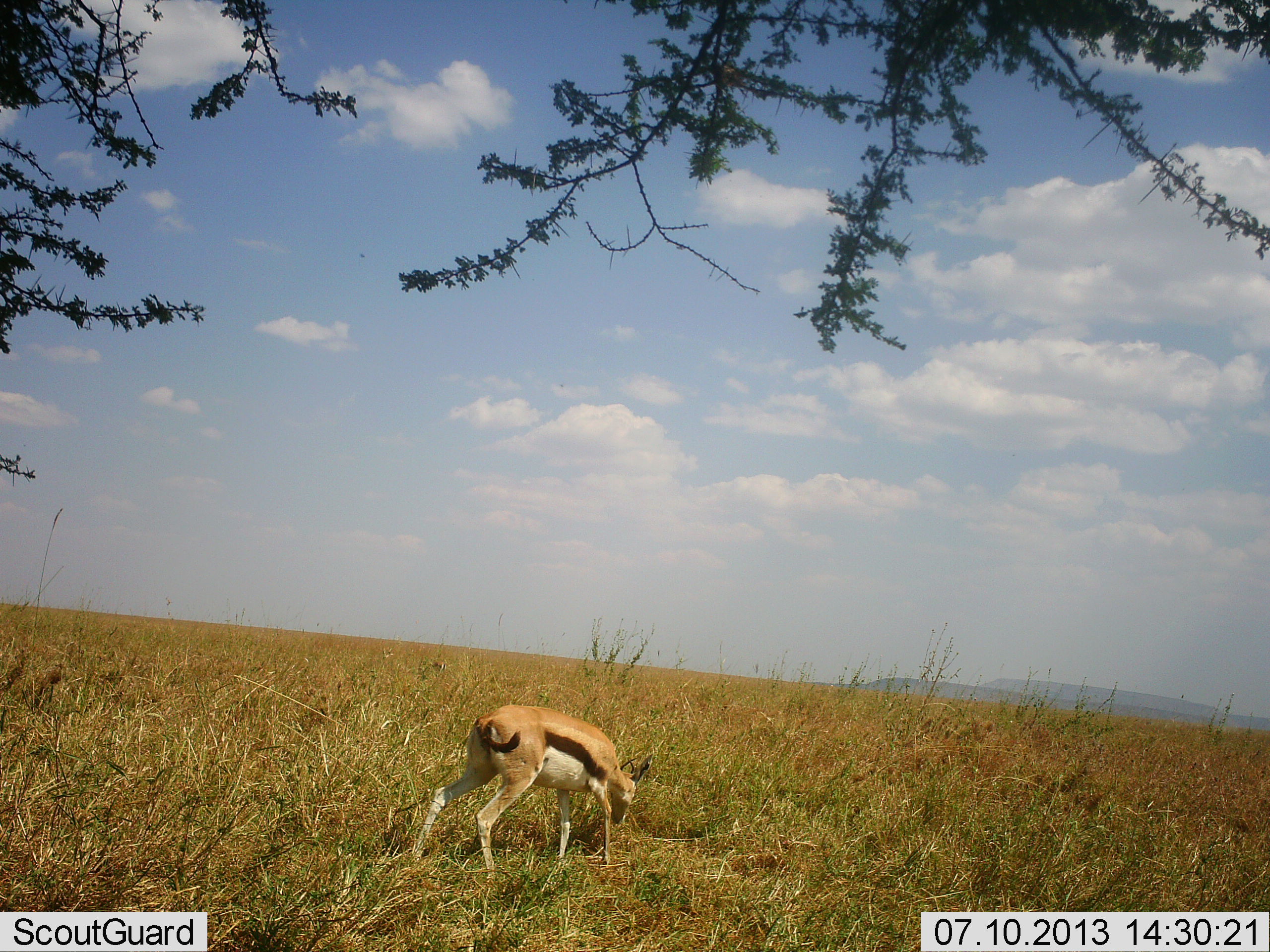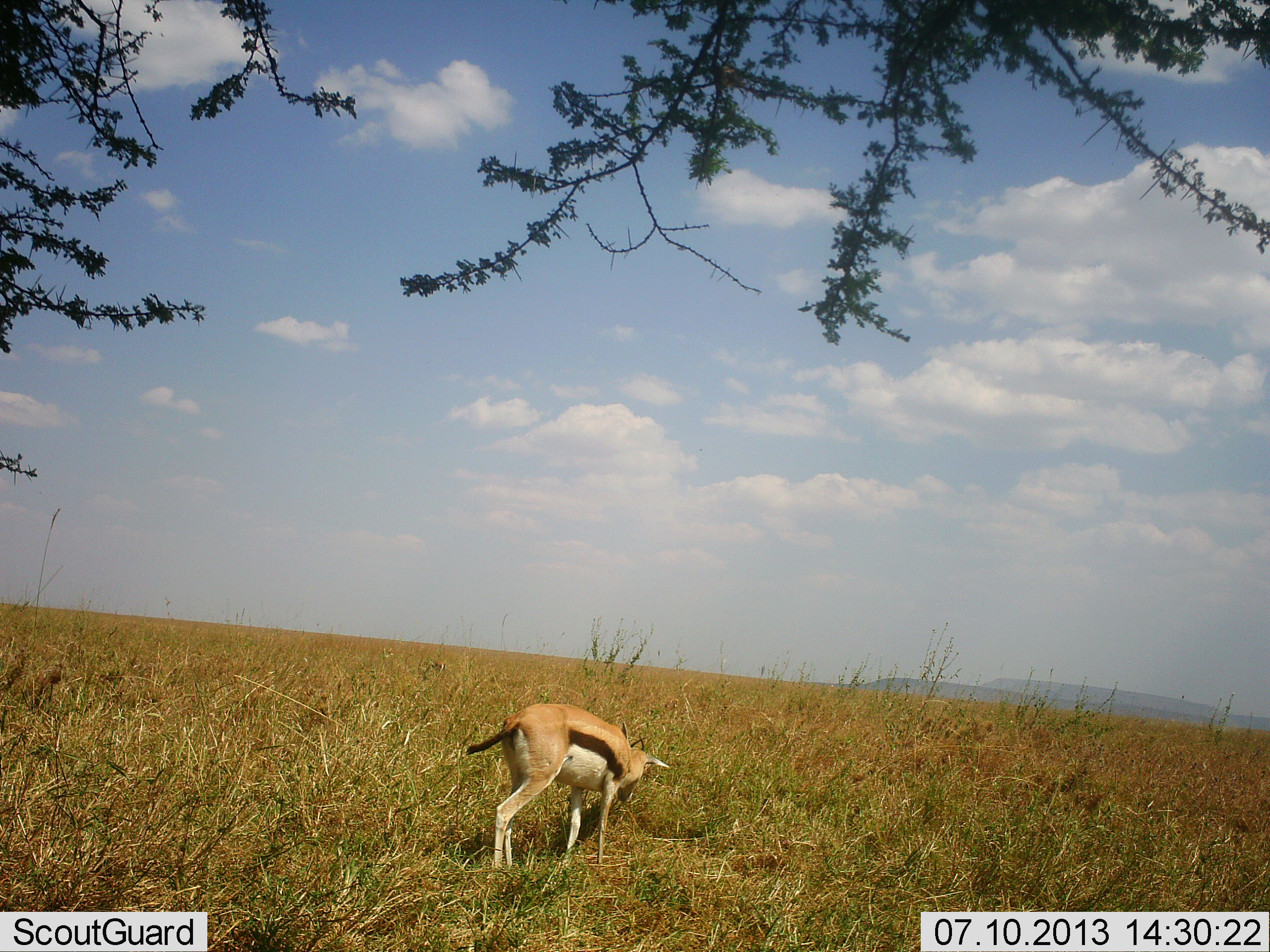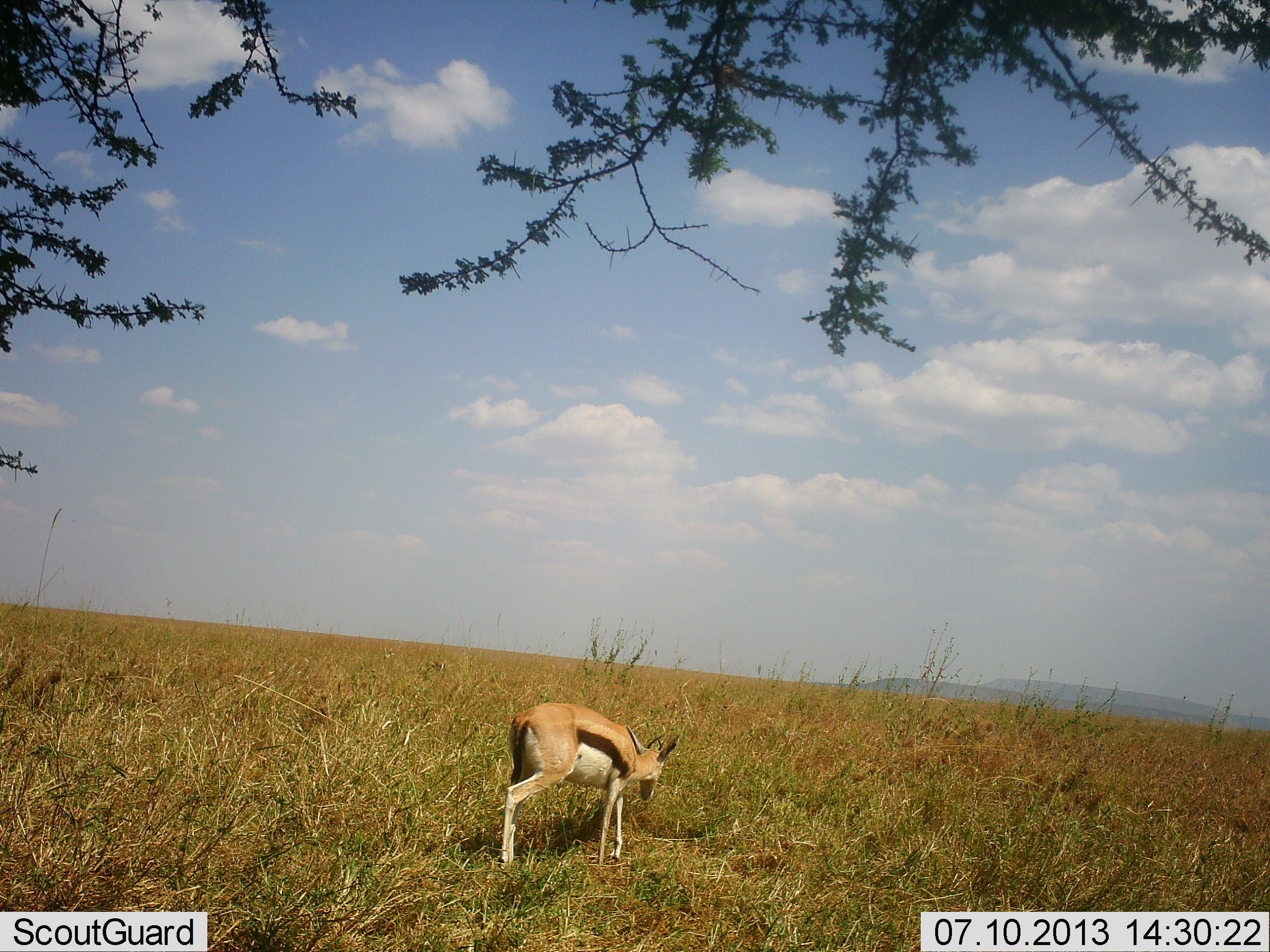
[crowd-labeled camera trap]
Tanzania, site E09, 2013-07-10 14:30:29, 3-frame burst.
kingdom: Animalia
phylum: Chordata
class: Mammalia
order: Artiodactyla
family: Bovidae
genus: Eudorcas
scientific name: Eudorcas thomsonii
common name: thomson's gazelle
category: gazellethomsons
Gazellethomsons (thomson's gazelle) (Eudorcas thomsonii), count 1. Behavior (volunteer vote fractions): standing 5%, resting 0%, moving 25%, interacting 0%. Young present (vote fraction): 0%. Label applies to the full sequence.